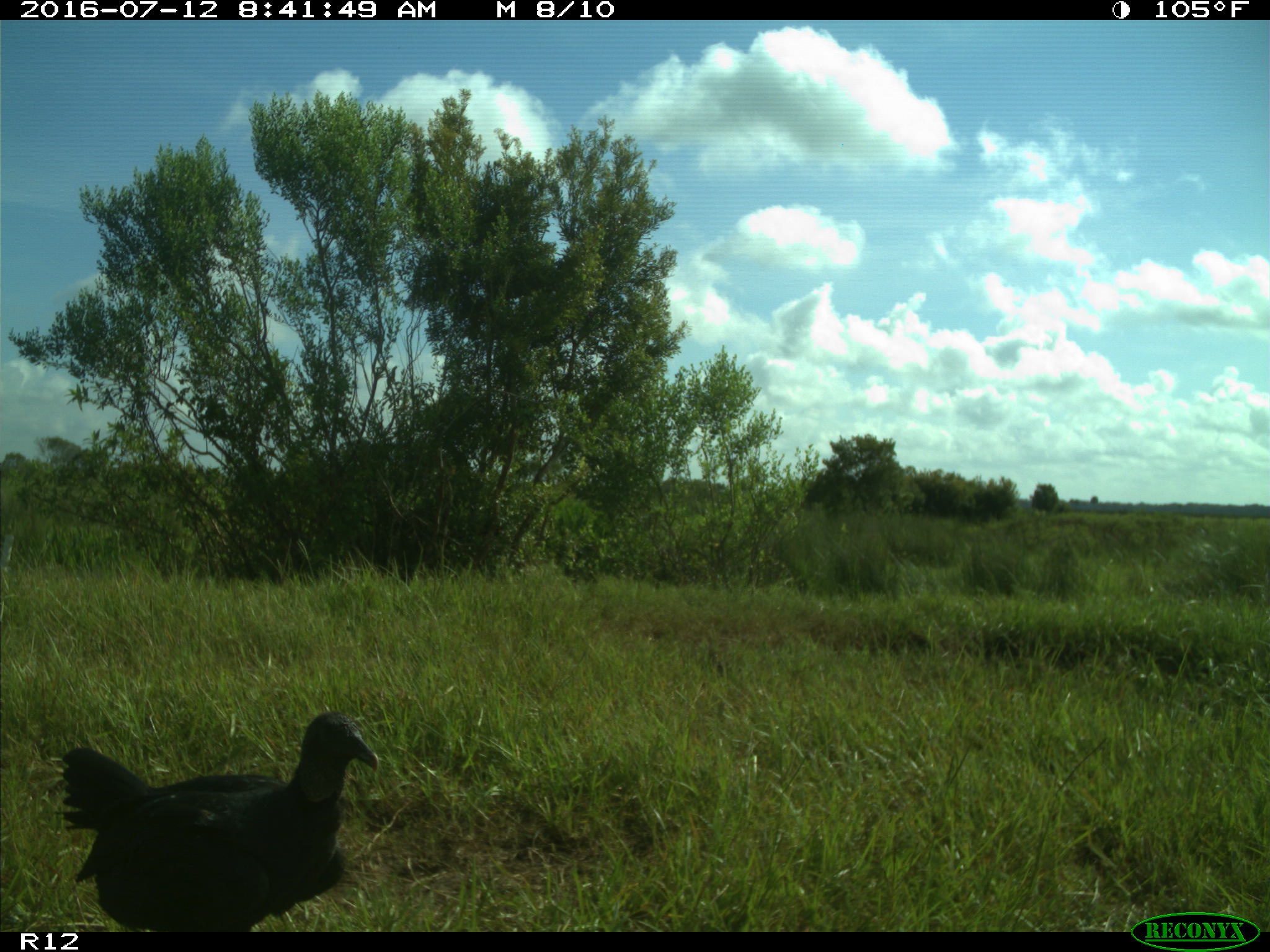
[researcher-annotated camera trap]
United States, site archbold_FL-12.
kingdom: Animalia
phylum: Chordata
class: Aves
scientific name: Aves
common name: birds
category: unidentified bird